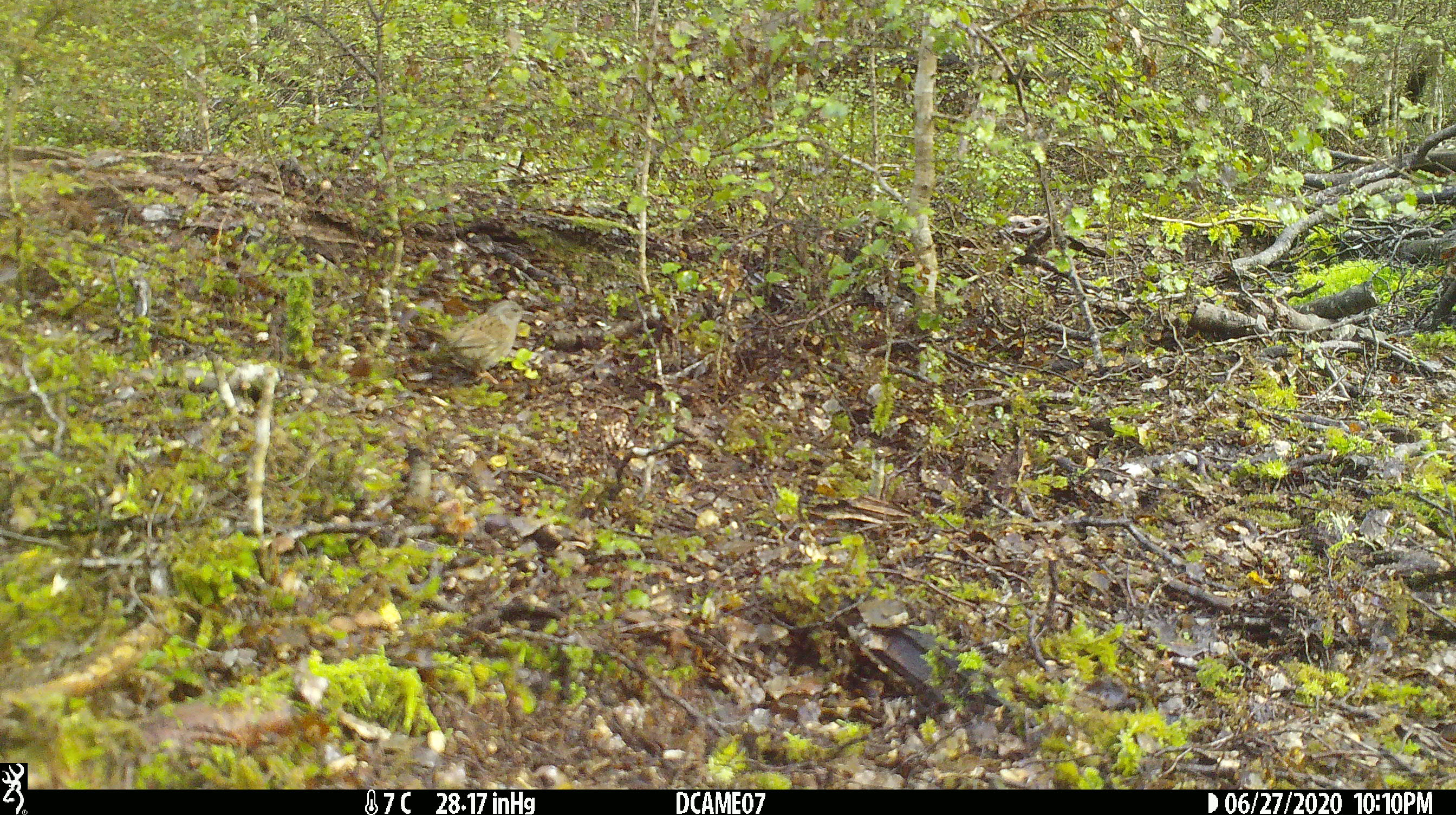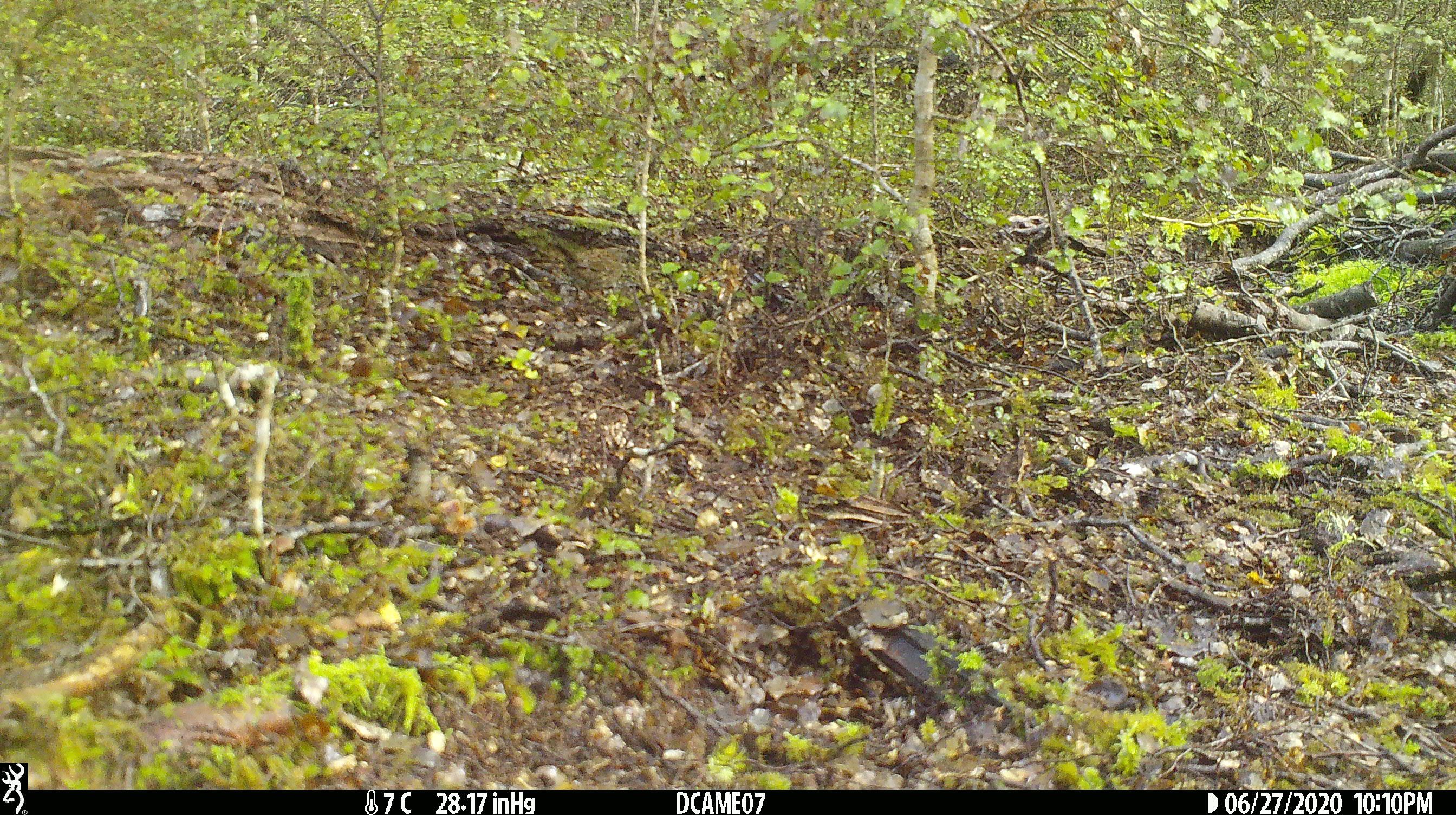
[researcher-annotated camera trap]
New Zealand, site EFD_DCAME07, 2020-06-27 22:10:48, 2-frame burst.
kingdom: Animalia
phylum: Chordata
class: Aves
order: Passeriformes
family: Prunellidae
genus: Prunella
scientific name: Prunella modularis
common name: dunnock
Dunnock (Prunella modularis).